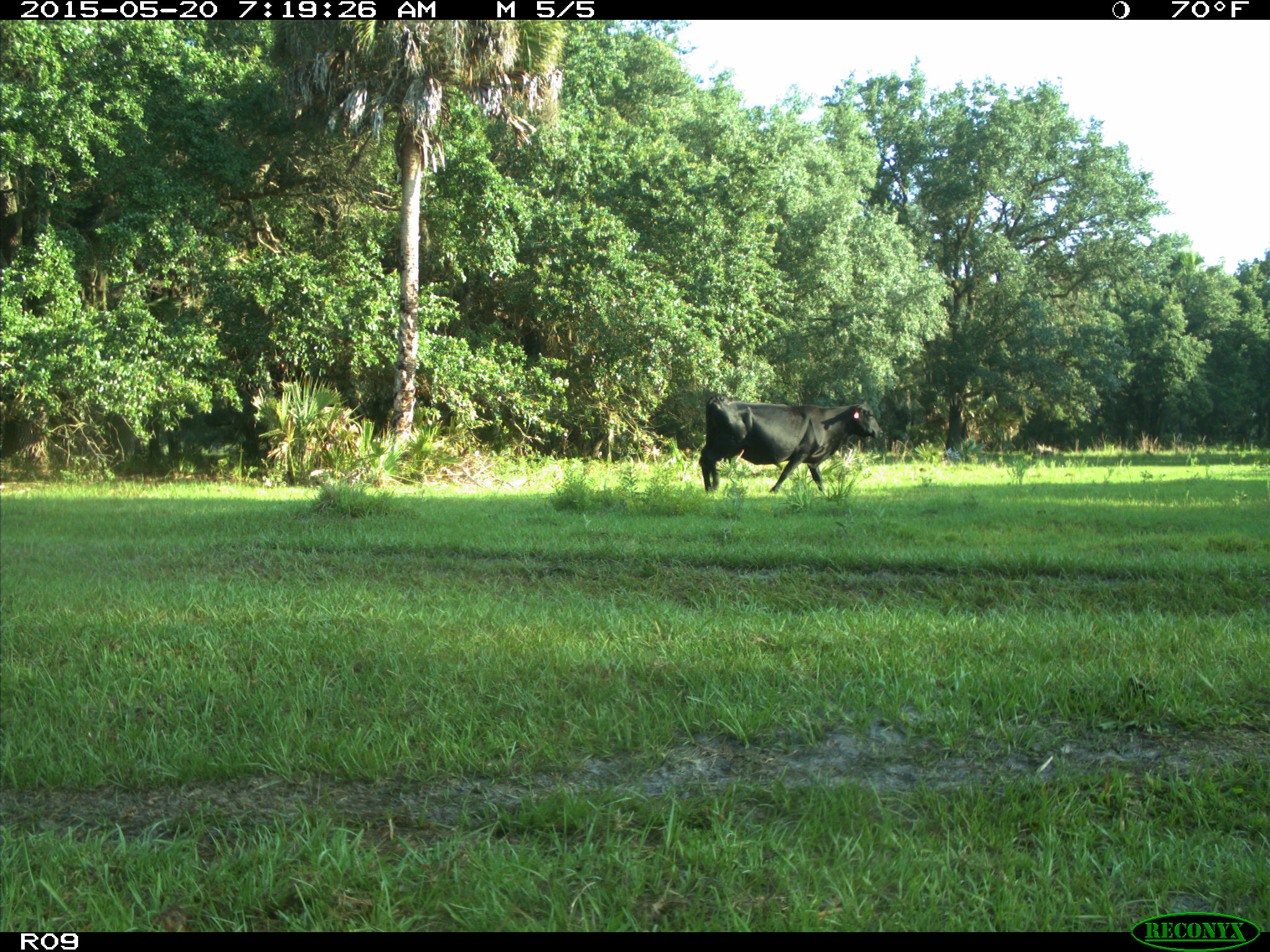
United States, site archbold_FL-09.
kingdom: Animalia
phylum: Chordata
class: Mammalia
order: Artiodactyla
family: Bovidae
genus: Bos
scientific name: Bos taurus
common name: domestic cow